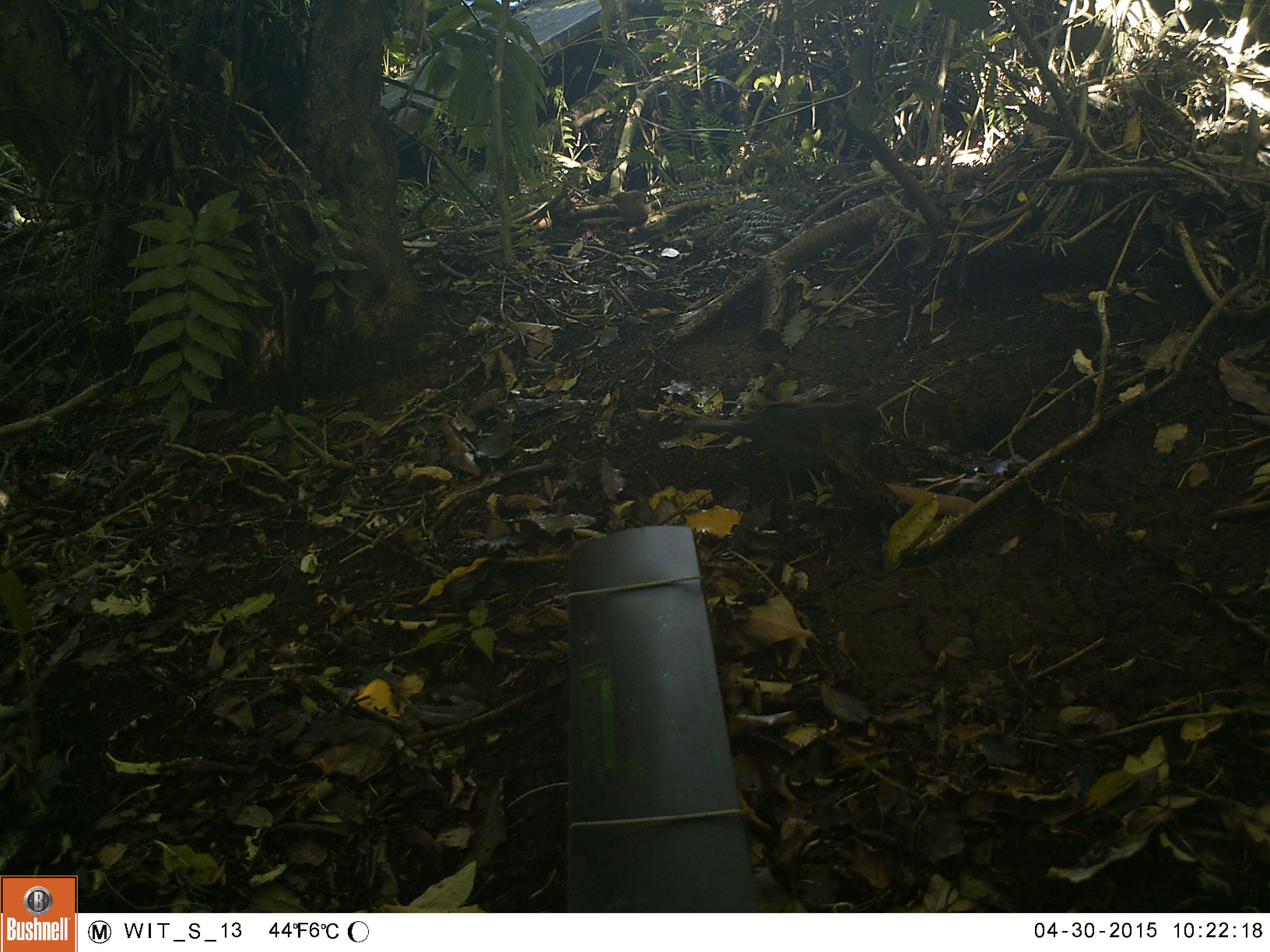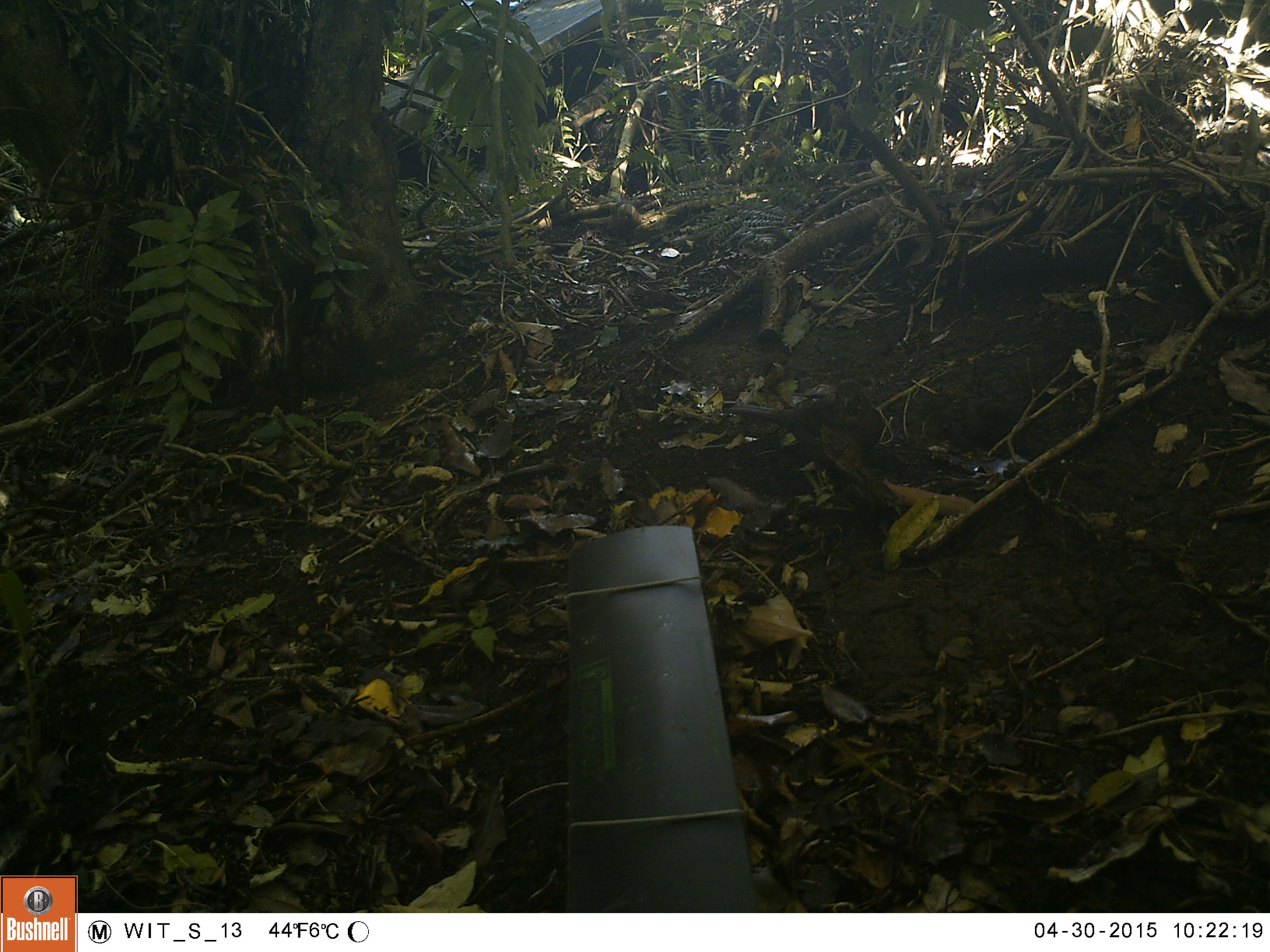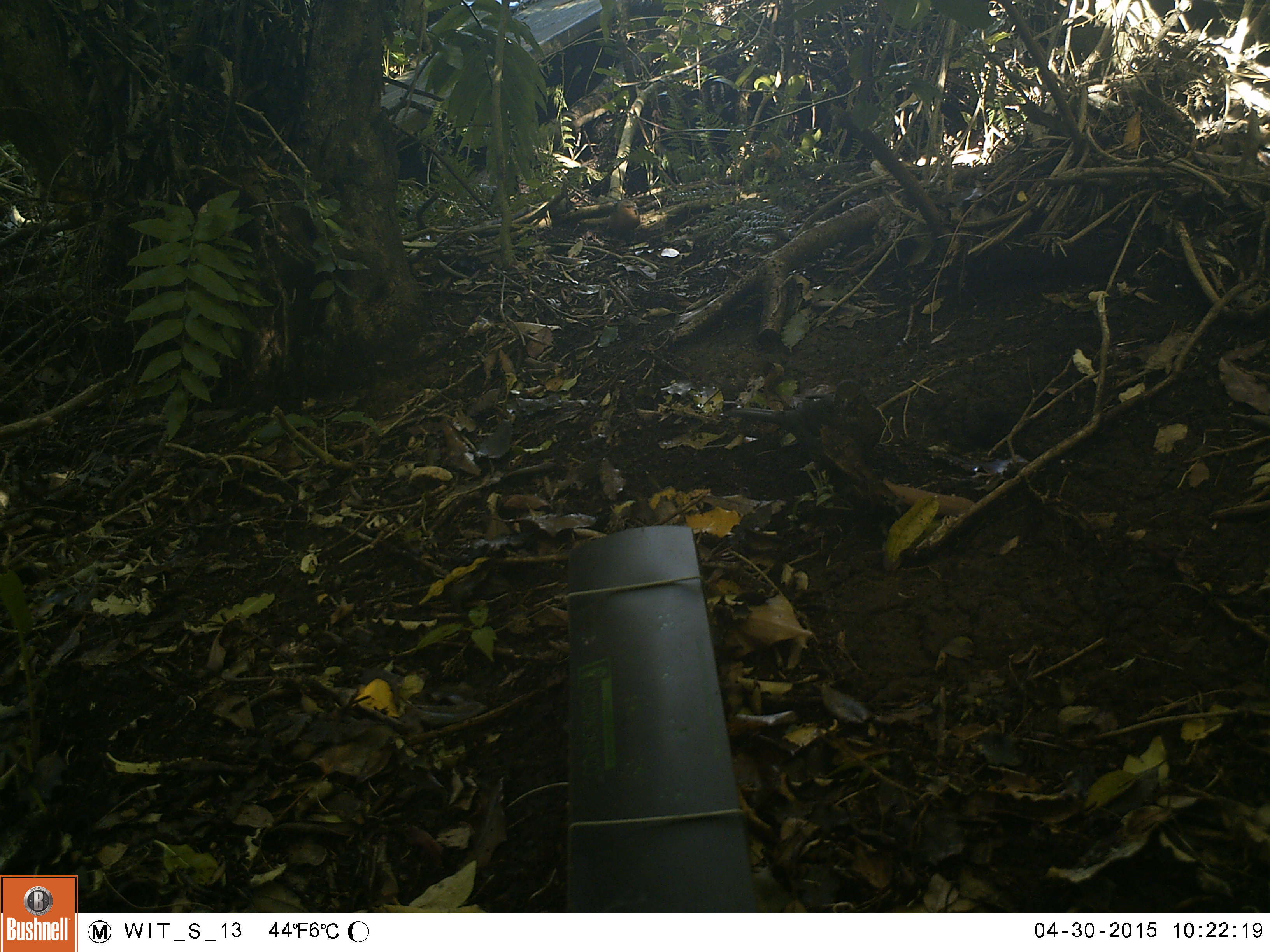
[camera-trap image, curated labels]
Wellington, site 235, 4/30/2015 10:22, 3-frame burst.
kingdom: Animalia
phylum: Chordata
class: Aves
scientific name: Aves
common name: bird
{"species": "bird (Aves)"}